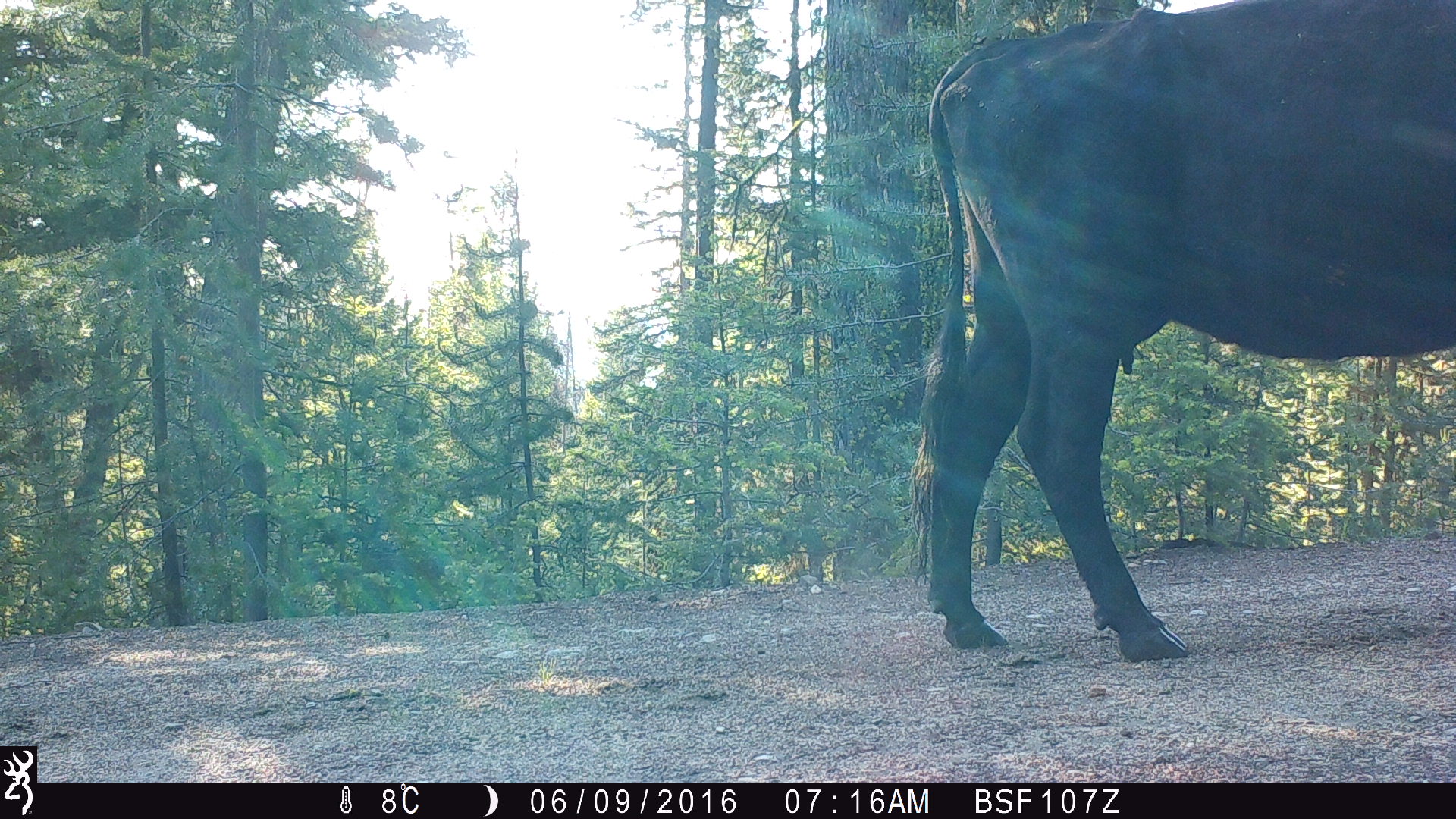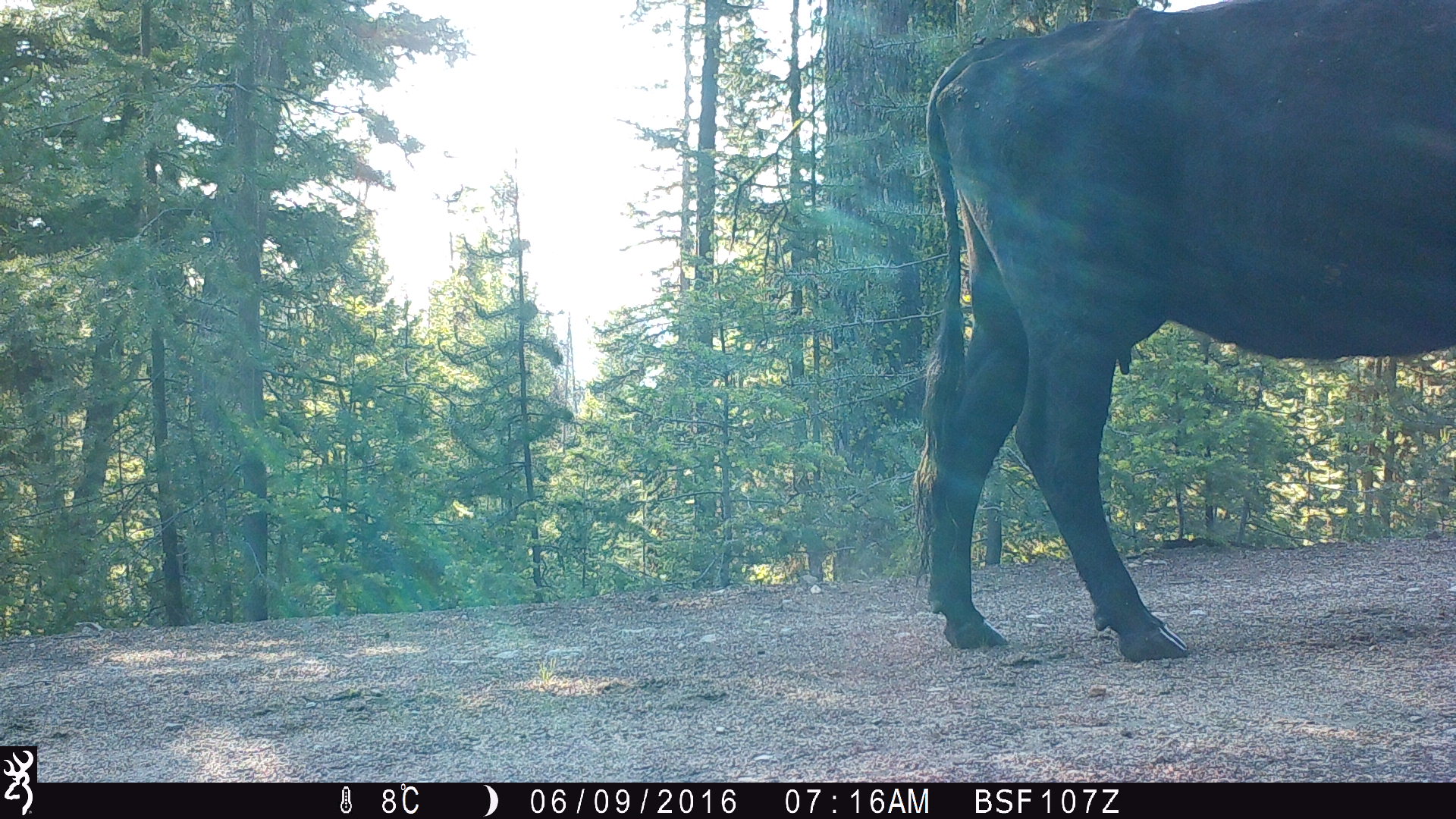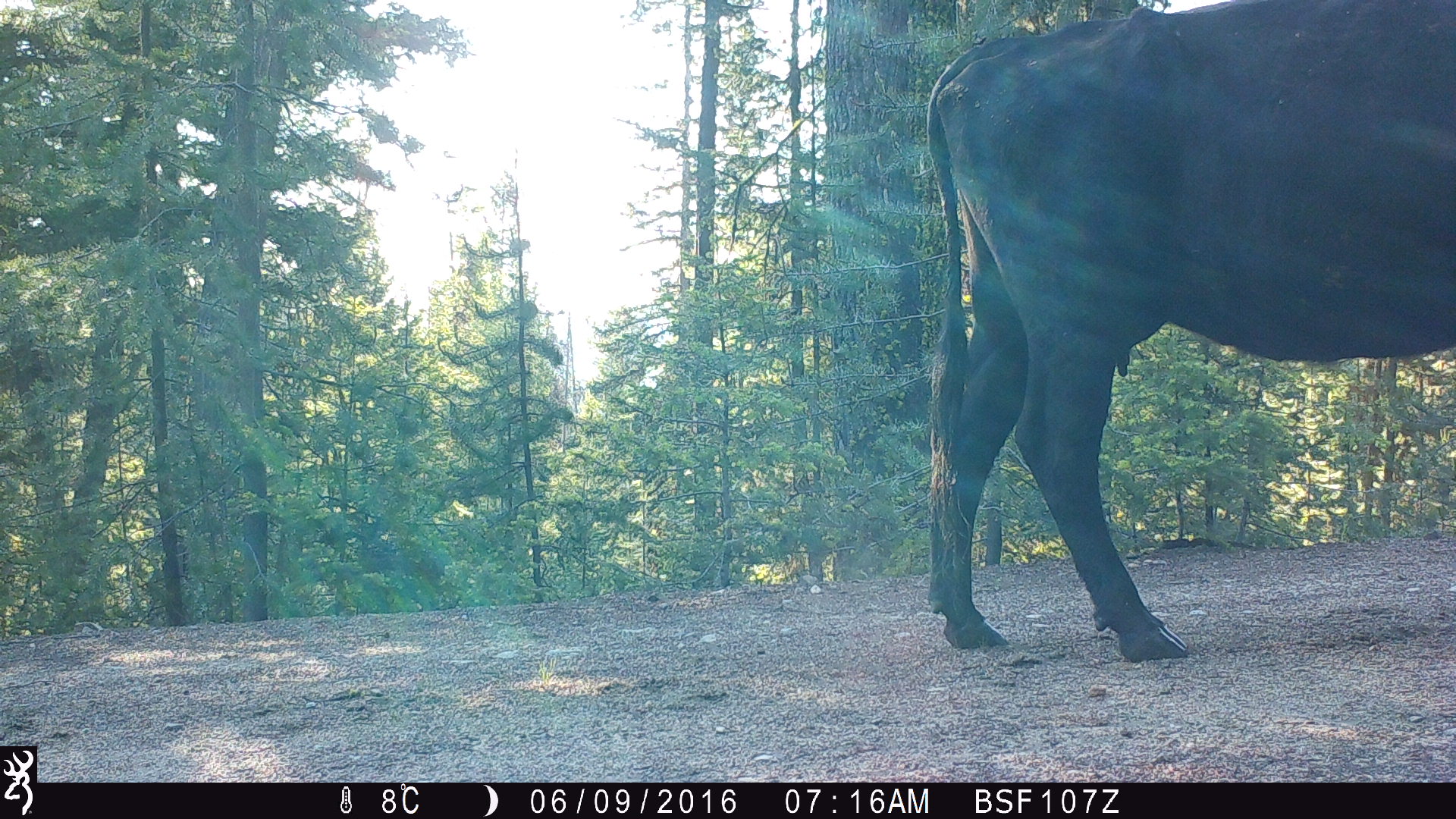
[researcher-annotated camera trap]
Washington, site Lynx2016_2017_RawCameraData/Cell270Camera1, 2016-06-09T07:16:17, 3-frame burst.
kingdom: Animalia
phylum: Chordata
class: Mammalia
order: Artiodactyla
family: Bovidae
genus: Bos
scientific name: Bos taurus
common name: domestic cattle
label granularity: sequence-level